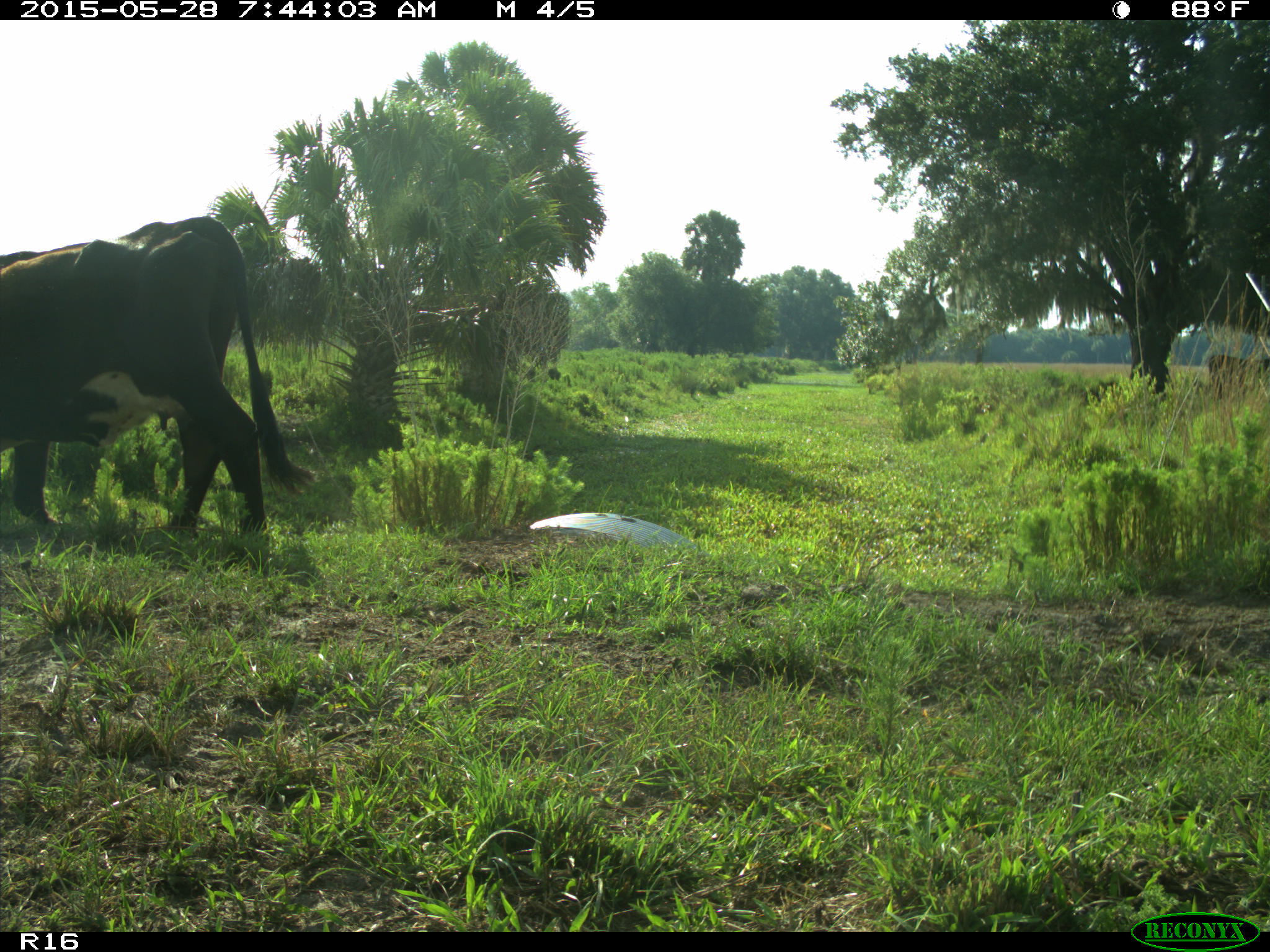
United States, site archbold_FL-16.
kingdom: Animalia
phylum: Chordata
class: Mammalia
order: Artiodactyla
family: Bovidae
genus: Bos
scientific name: Bos taurus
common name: domestic cow